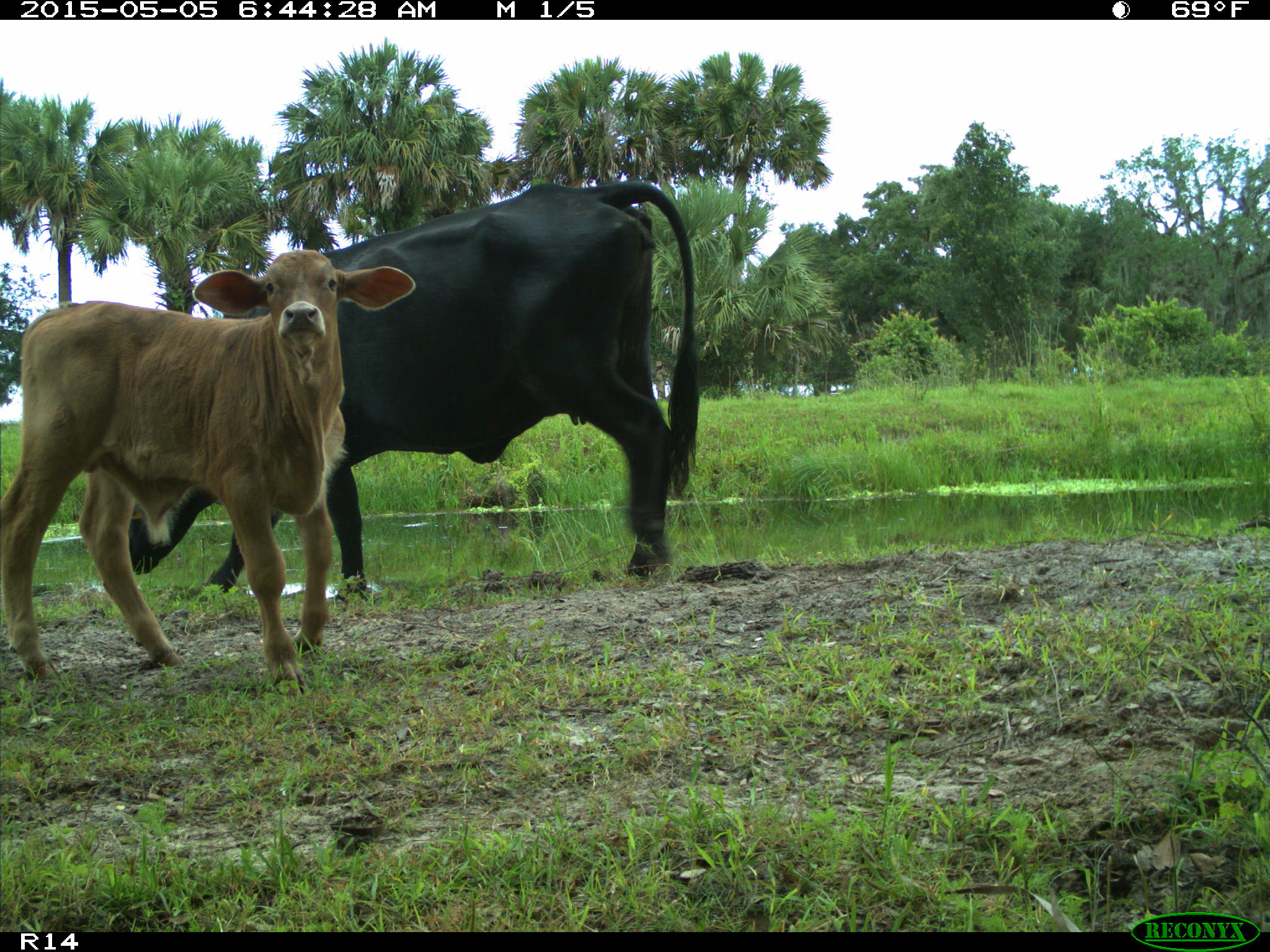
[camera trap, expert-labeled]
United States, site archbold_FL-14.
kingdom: Animalia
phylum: Chordata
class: Mammalia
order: Artiodactyla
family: Bovidae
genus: Bos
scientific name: Bos taurus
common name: domestic cow